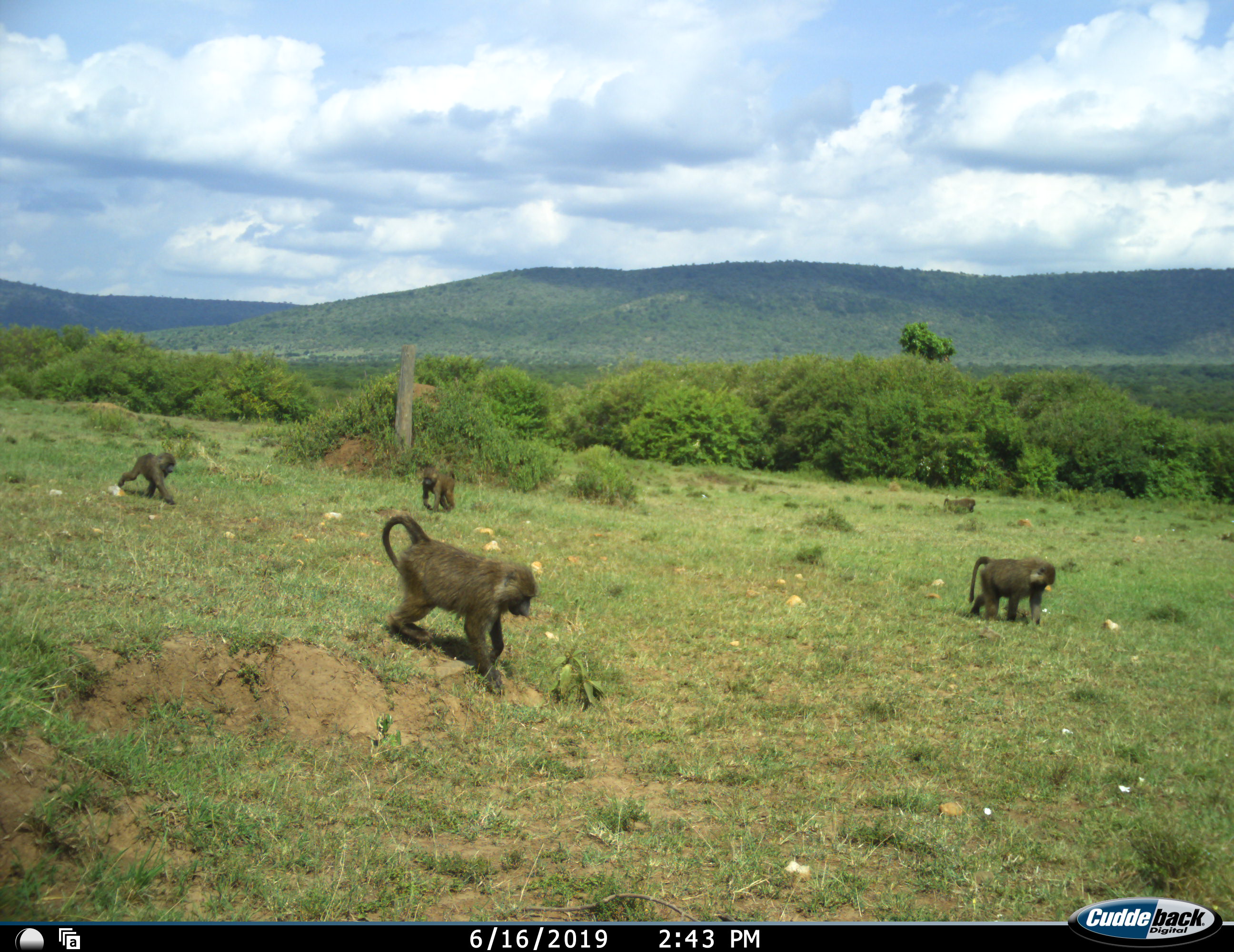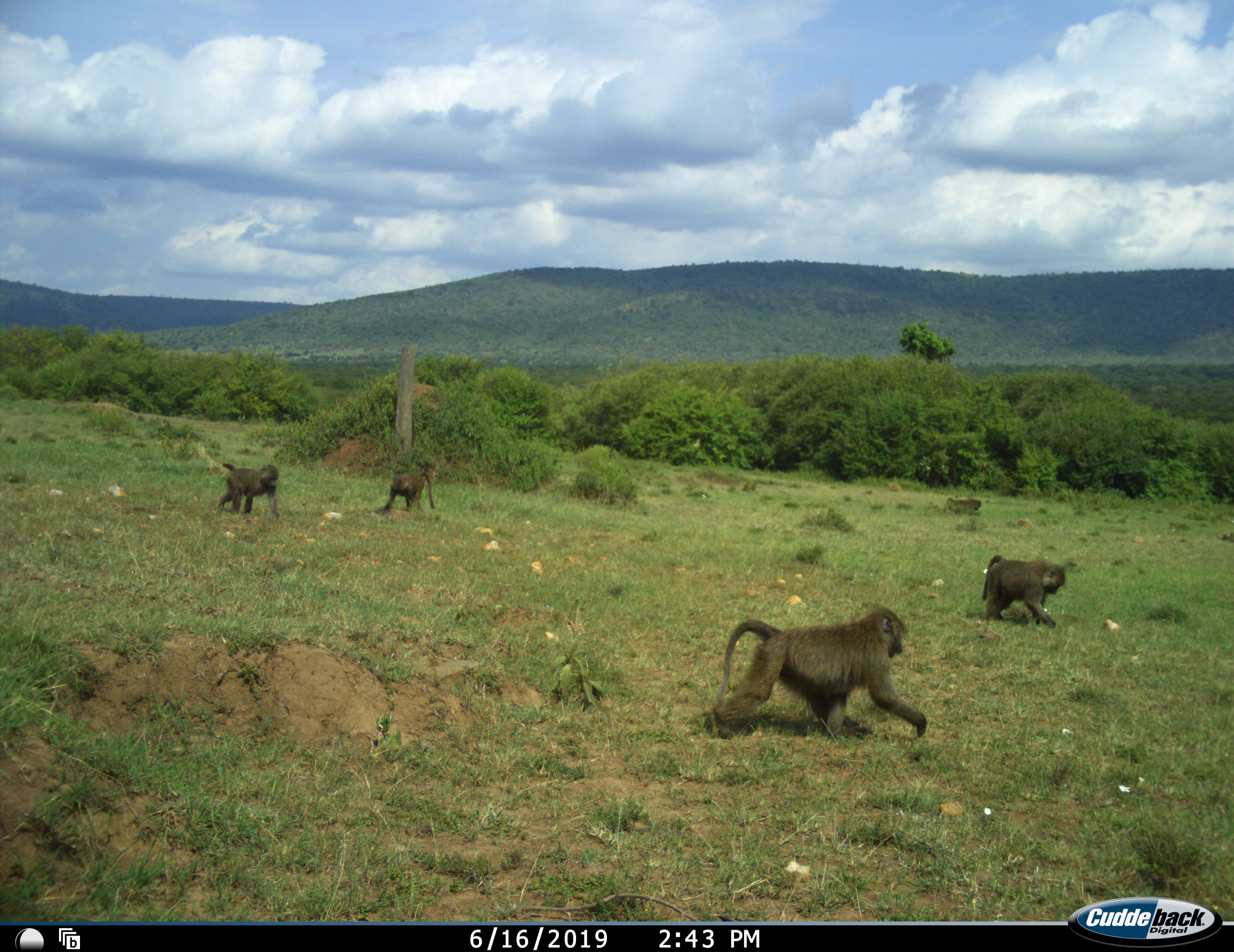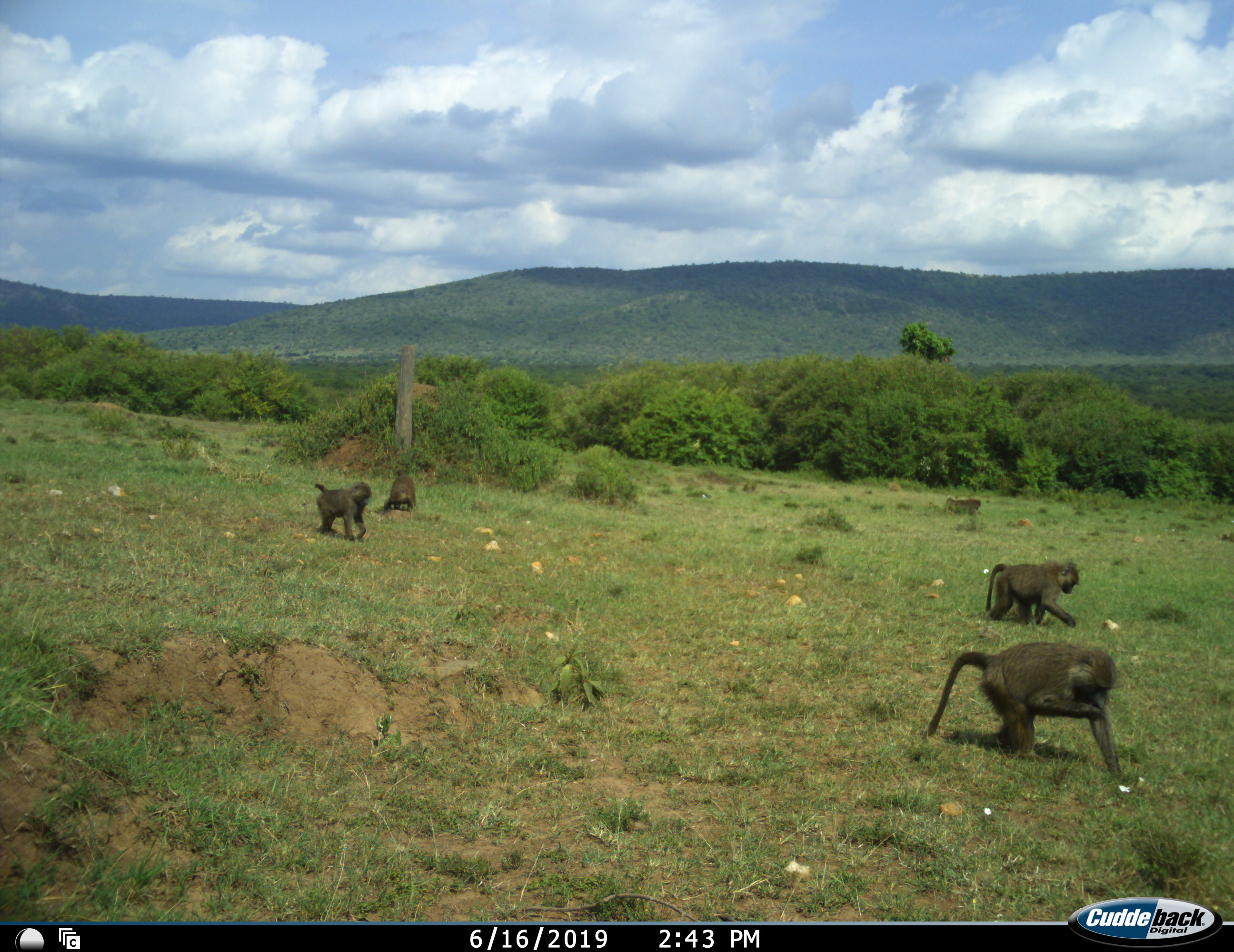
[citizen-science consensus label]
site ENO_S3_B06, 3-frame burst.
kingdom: Animalia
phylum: Chordata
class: Mammalia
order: Primates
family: Cercopithecidae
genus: Papio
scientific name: Papio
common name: baboon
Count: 5.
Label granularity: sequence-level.